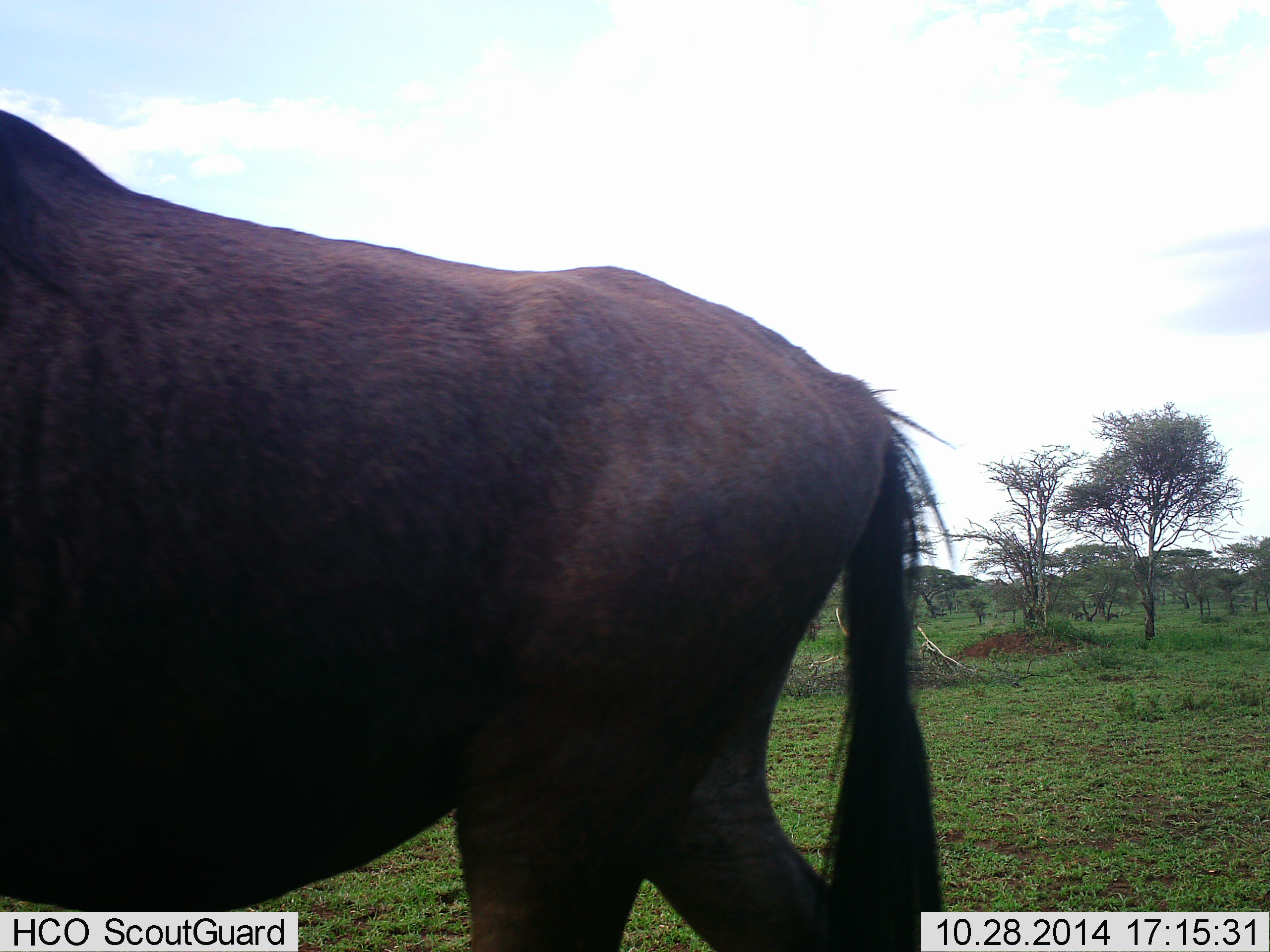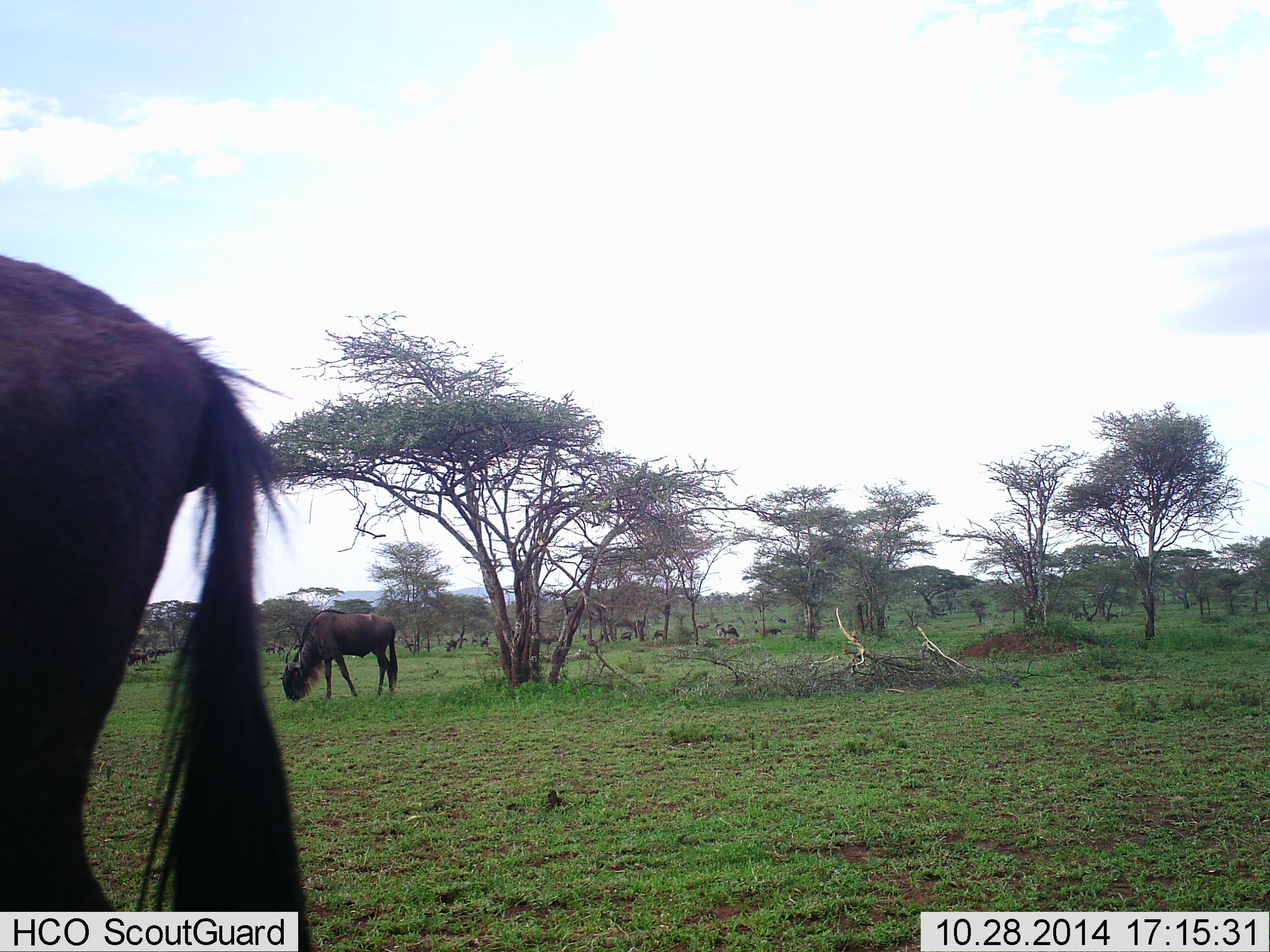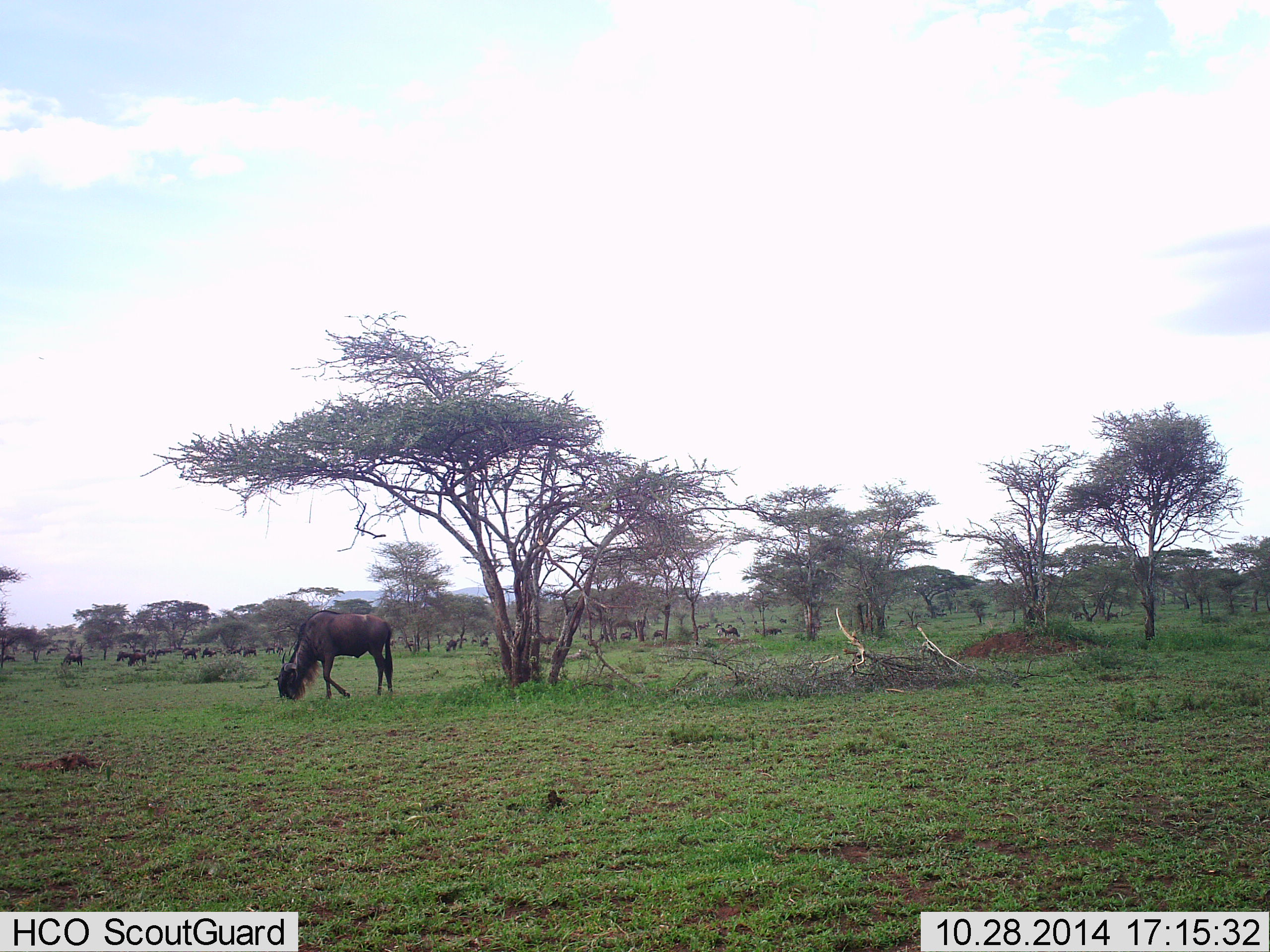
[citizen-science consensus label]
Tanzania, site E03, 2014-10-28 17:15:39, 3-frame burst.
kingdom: Animalia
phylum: Chordata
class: Mammalia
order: Artiodactyla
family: Bovidae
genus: Connochaetes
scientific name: Connochaetes taurinus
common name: blue wildebeest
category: wildebeest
Wildebeest (blue wildebeest) (Connochaetes taurinus), count 11-50. Behavior (volunteer vote fractions): standing 50%, resting 10%, moving 50%, interacting 10%. Young present (vote fraction): 0%. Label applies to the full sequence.